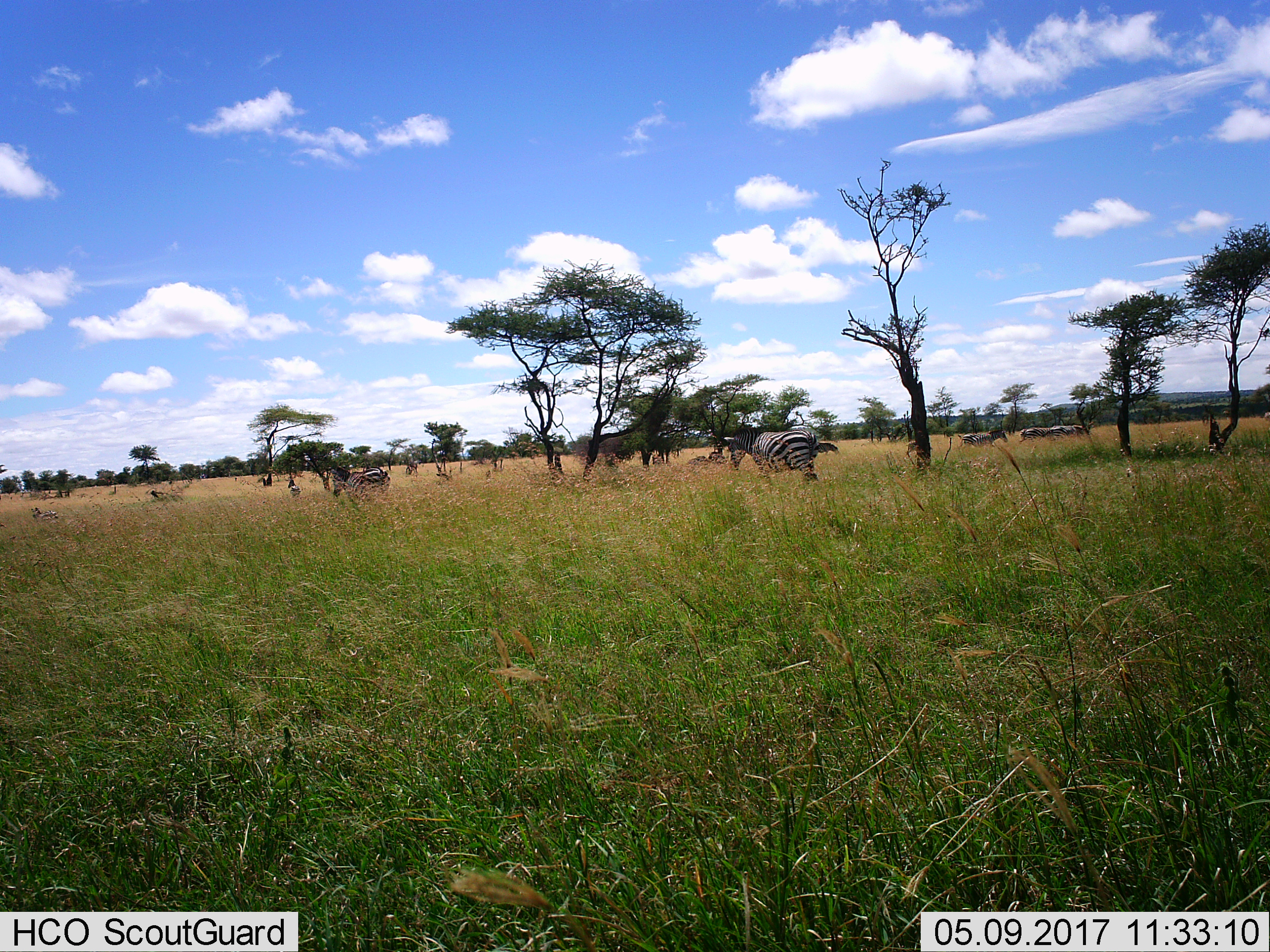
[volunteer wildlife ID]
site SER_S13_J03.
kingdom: Animalia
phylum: Chordata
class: Mammalia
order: Perissodactyla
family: Equidae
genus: Equus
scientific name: Equus quagga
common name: plains zebra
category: zebraplains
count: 5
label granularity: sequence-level